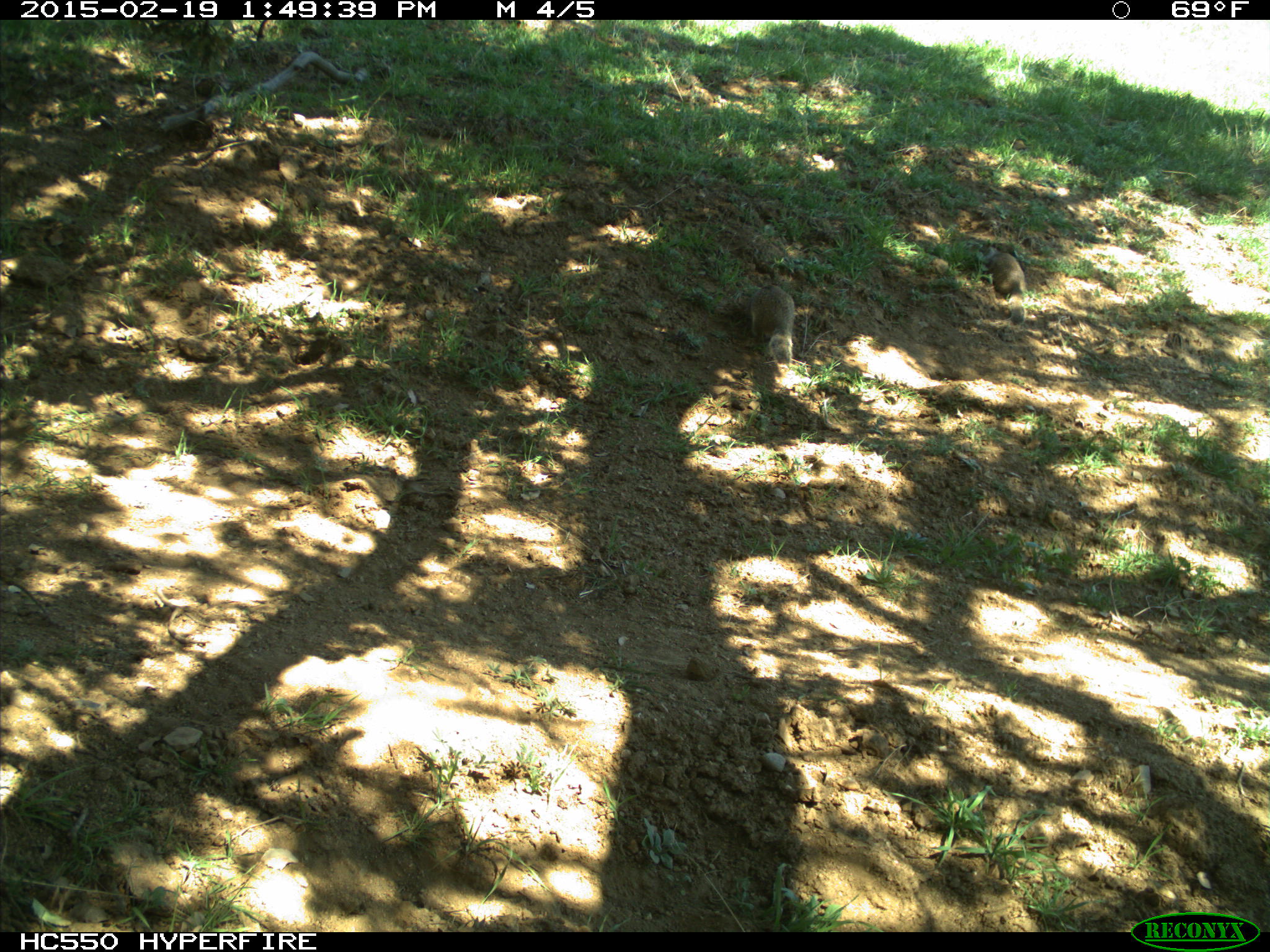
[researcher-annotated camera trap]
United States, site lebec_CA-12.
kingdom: Animalia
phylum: Chordata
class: Mammalia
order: Rodentia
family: Sciuridae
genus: Otospermophilus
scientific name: Otospermophilus beecheyi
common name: california ground squirrel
Otospermophilus beecheyi (california ground squirrel).